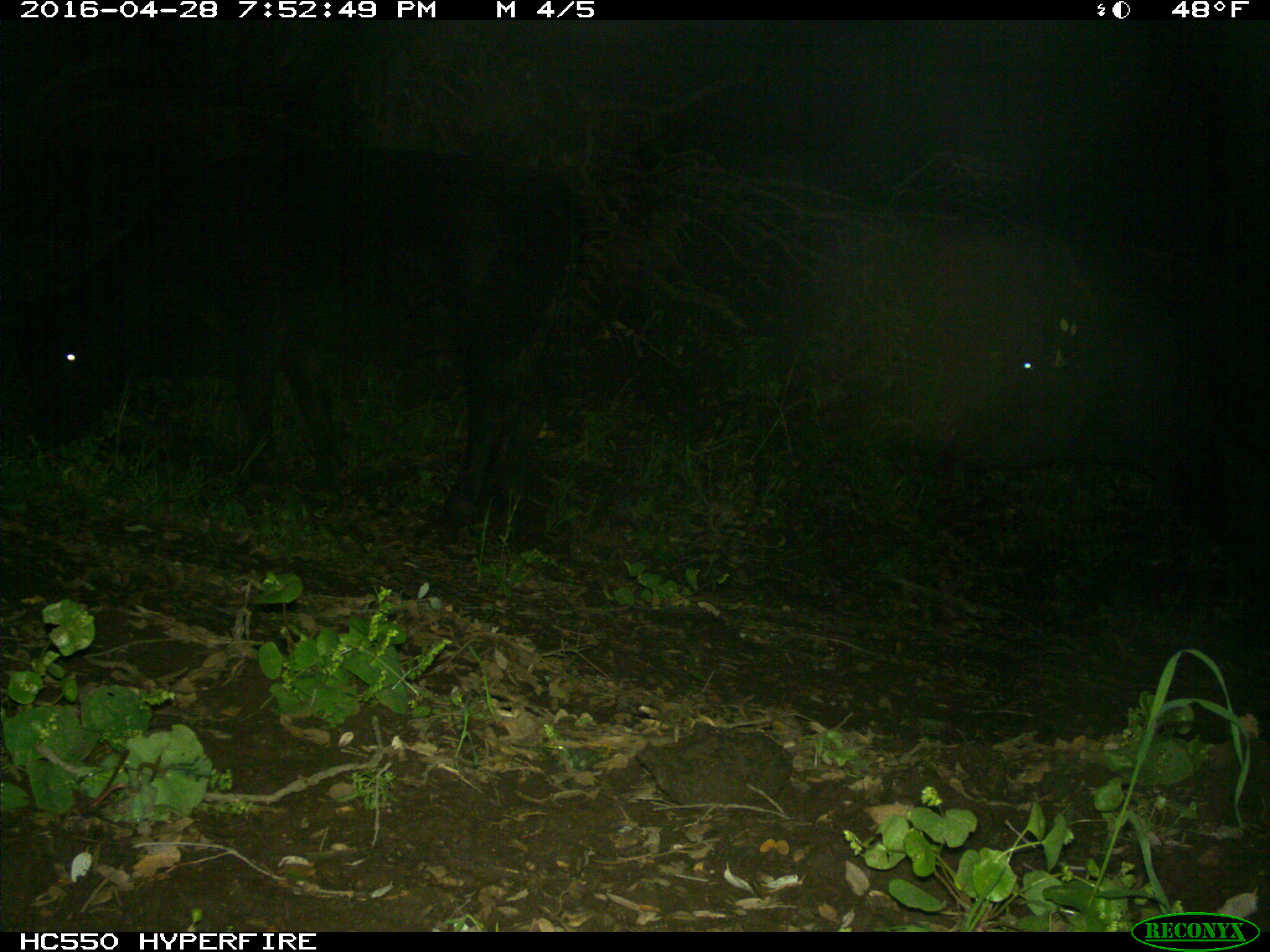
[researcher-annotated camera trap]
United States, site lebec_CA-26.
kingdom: Animalia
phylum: Chordata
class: Mammalia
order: Artiodactyla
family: Bovidae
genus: Bos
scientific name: Bos taurus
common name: domestic cow